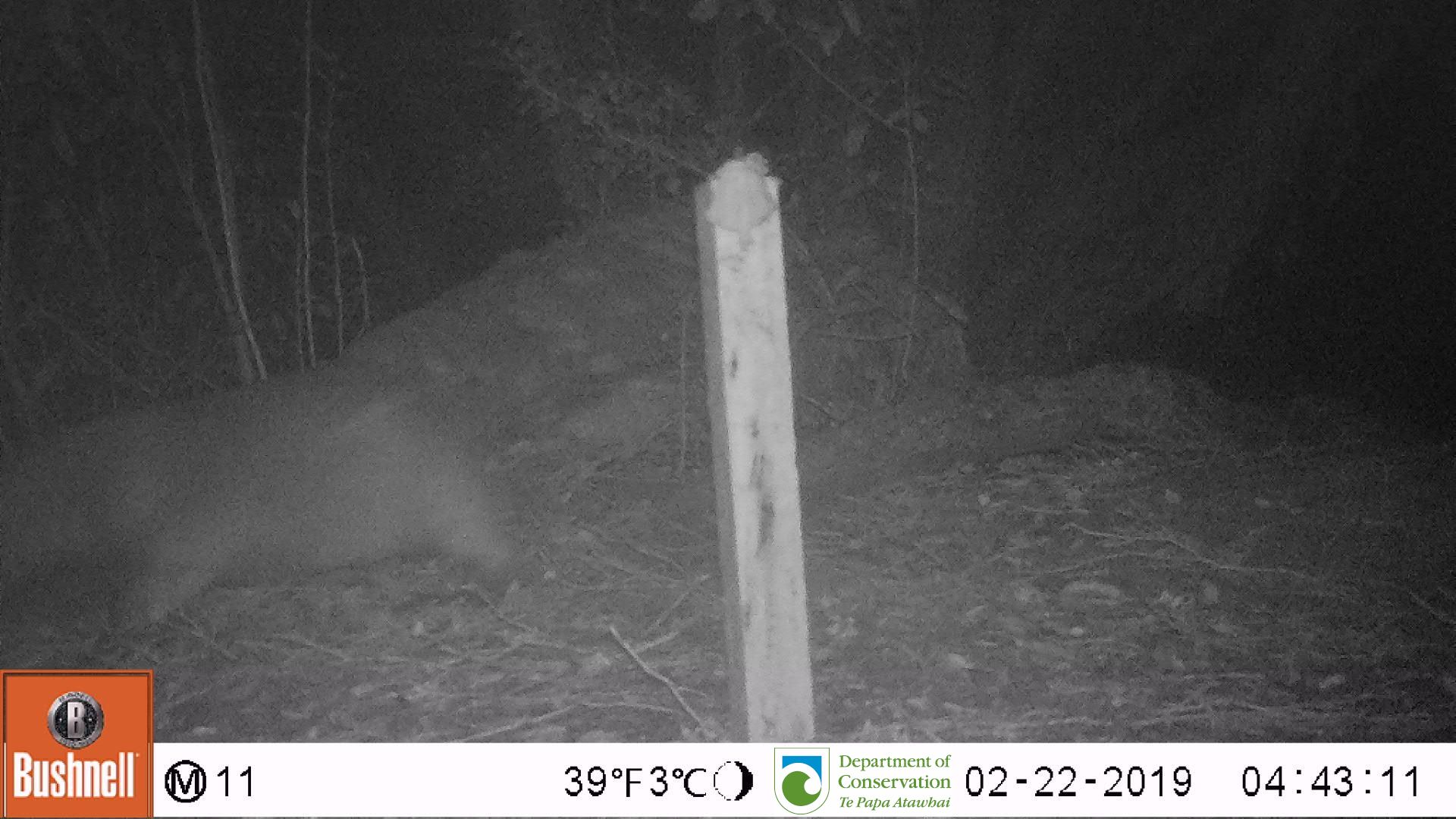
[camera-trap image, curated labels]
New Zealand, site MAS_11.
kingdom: Animalia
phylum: Chordata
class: Mammalia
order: Carnivora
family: Otariidae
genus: Phocarctos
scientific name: Phocarctos hookeri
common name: new zealand sea lion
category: sealion